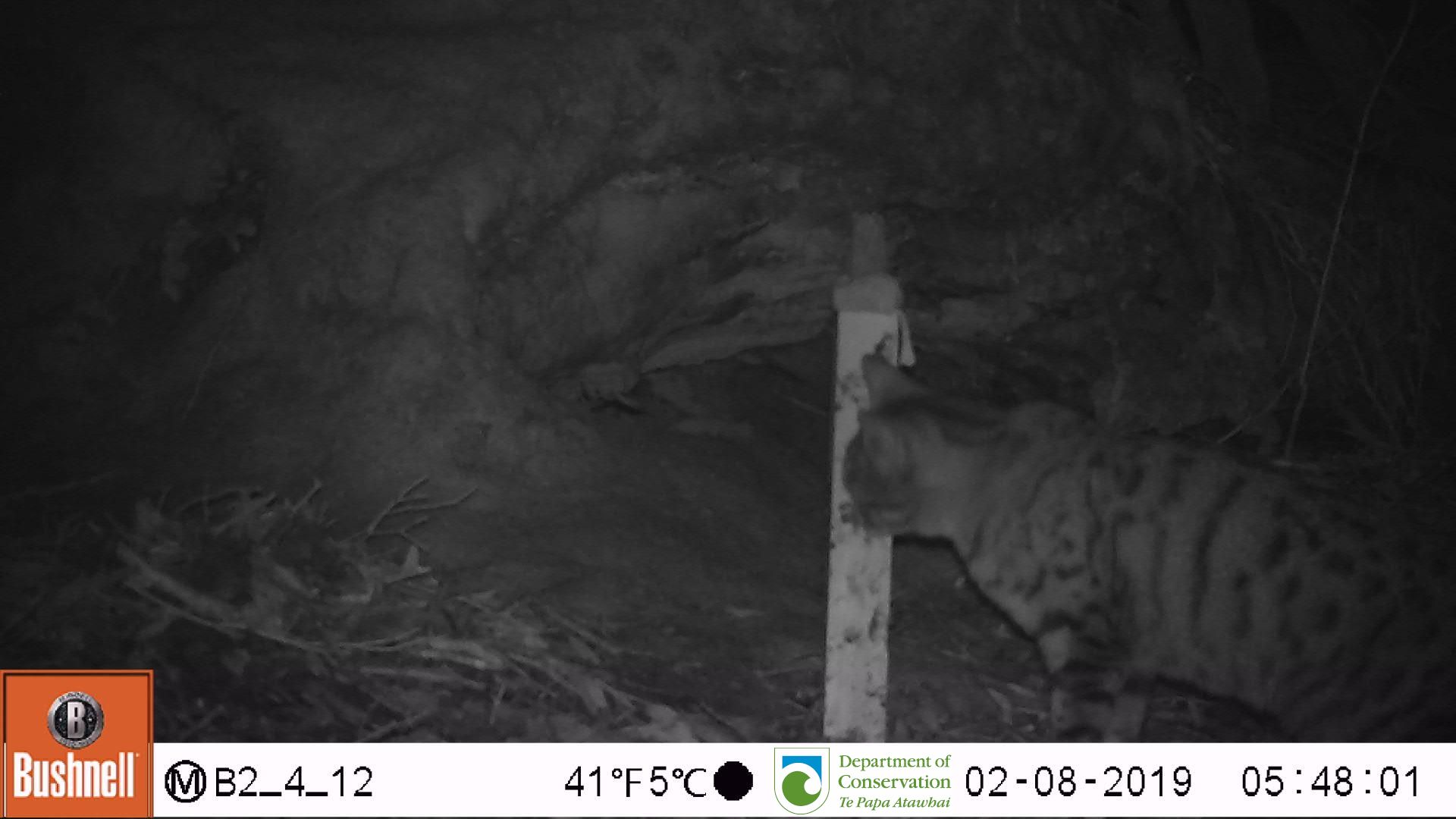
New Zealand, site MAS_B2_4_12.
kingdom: Animalia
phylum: Chordata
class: Mammalia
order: Carnivora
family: Felidae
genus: Felis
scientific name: Felis catus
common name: domestic cat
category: cat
Cat (domestic cat) (Felis catus).